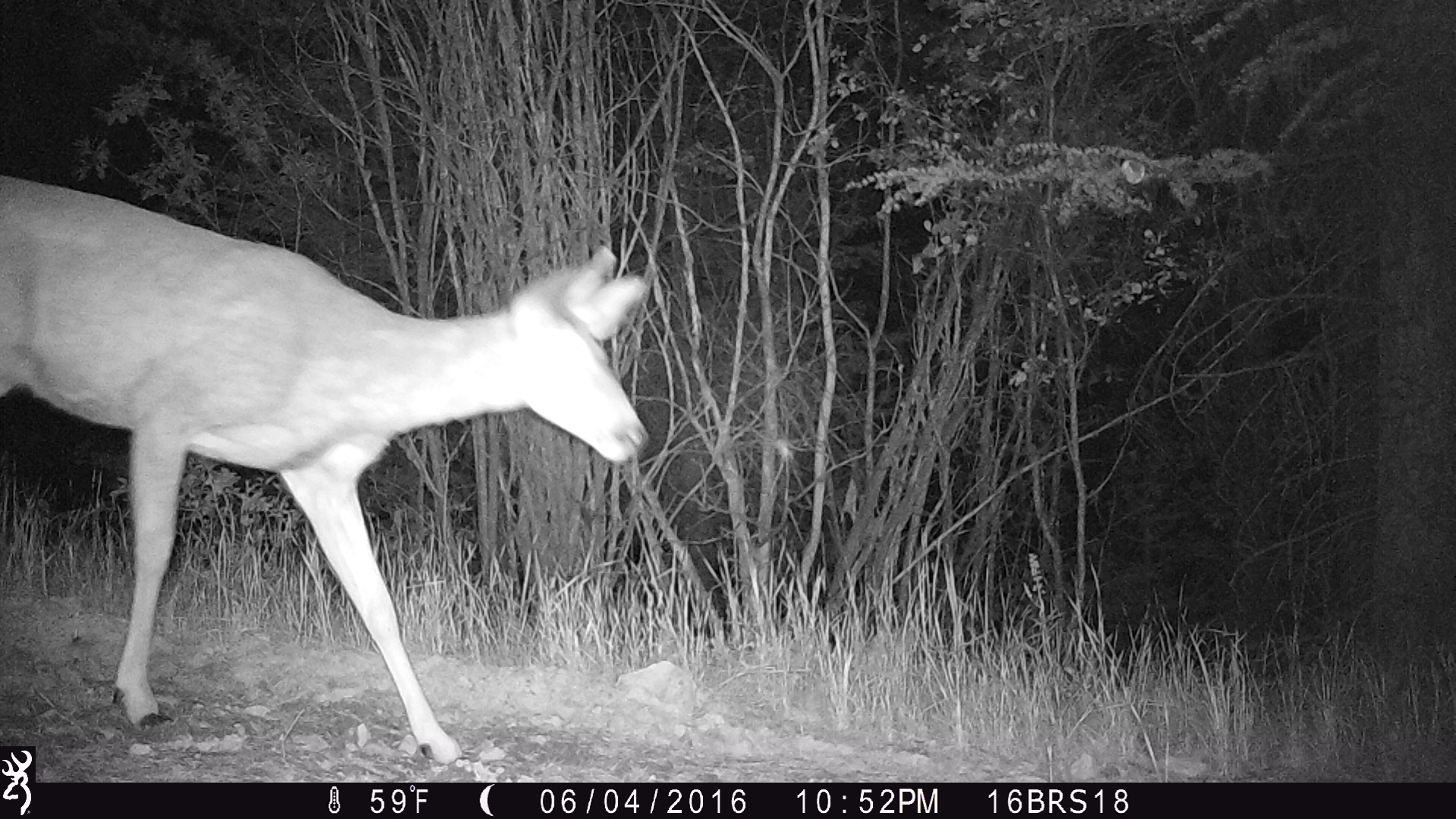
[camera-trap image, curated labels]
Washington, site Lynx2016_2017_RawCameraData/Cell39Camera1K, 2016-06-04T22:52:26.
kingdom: Animalia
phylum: Chordata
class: Mammalia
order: Artiodactyla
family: Cervidae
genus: Odocoileus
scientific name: Odocoileus hemionus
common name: mule deer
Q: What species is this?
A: Odocoileus hemionus (mule deer).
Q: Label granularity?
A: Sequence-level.